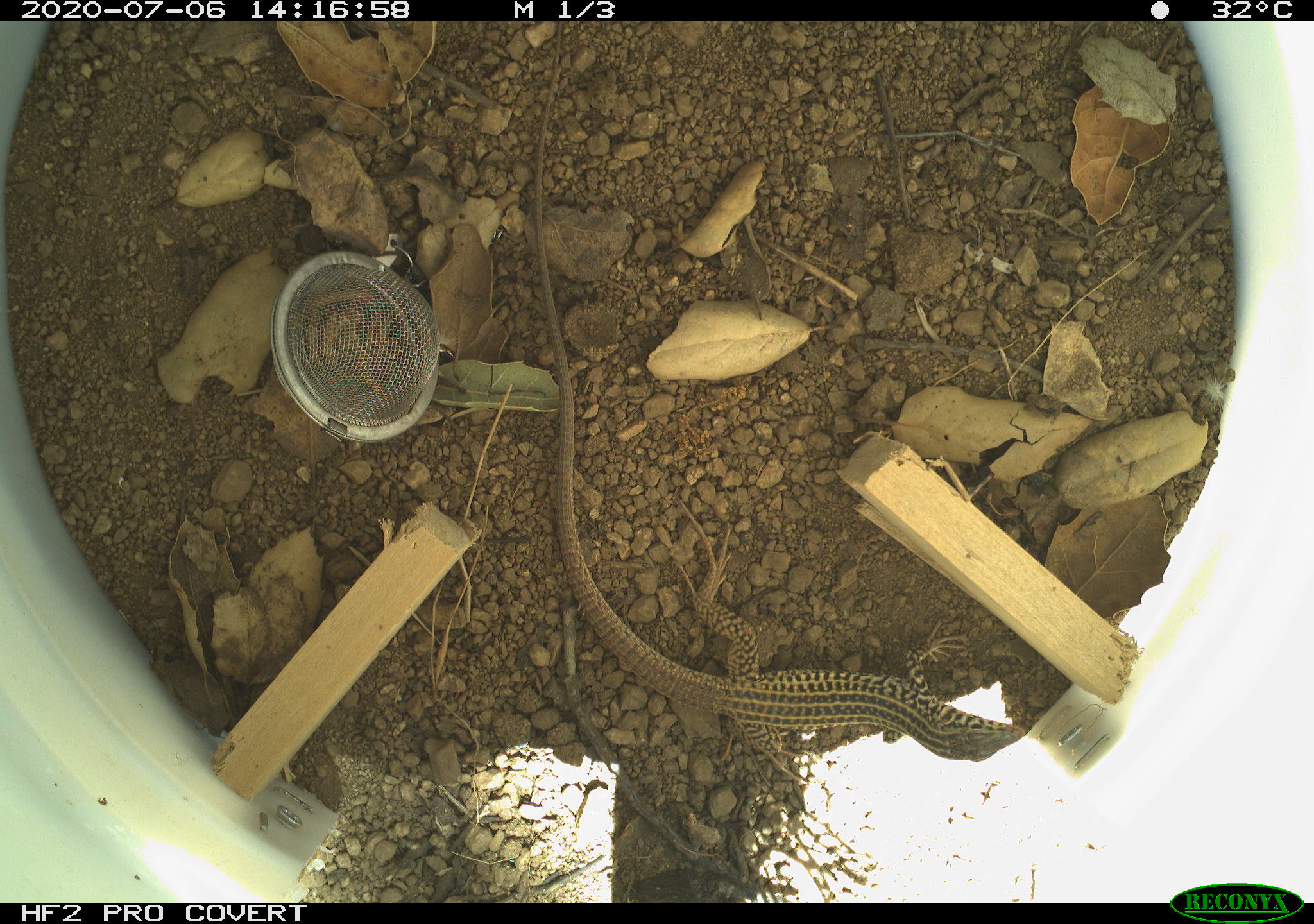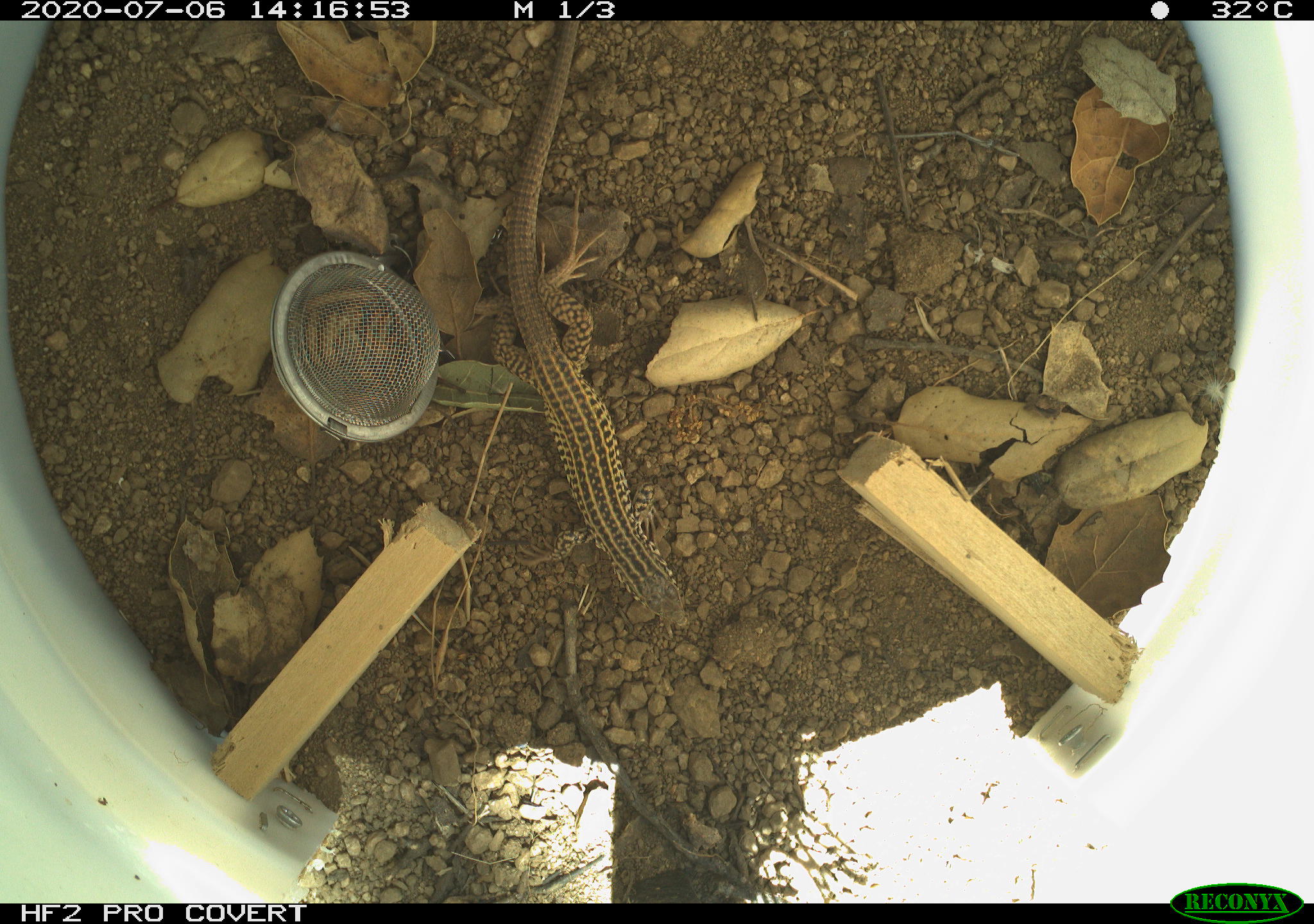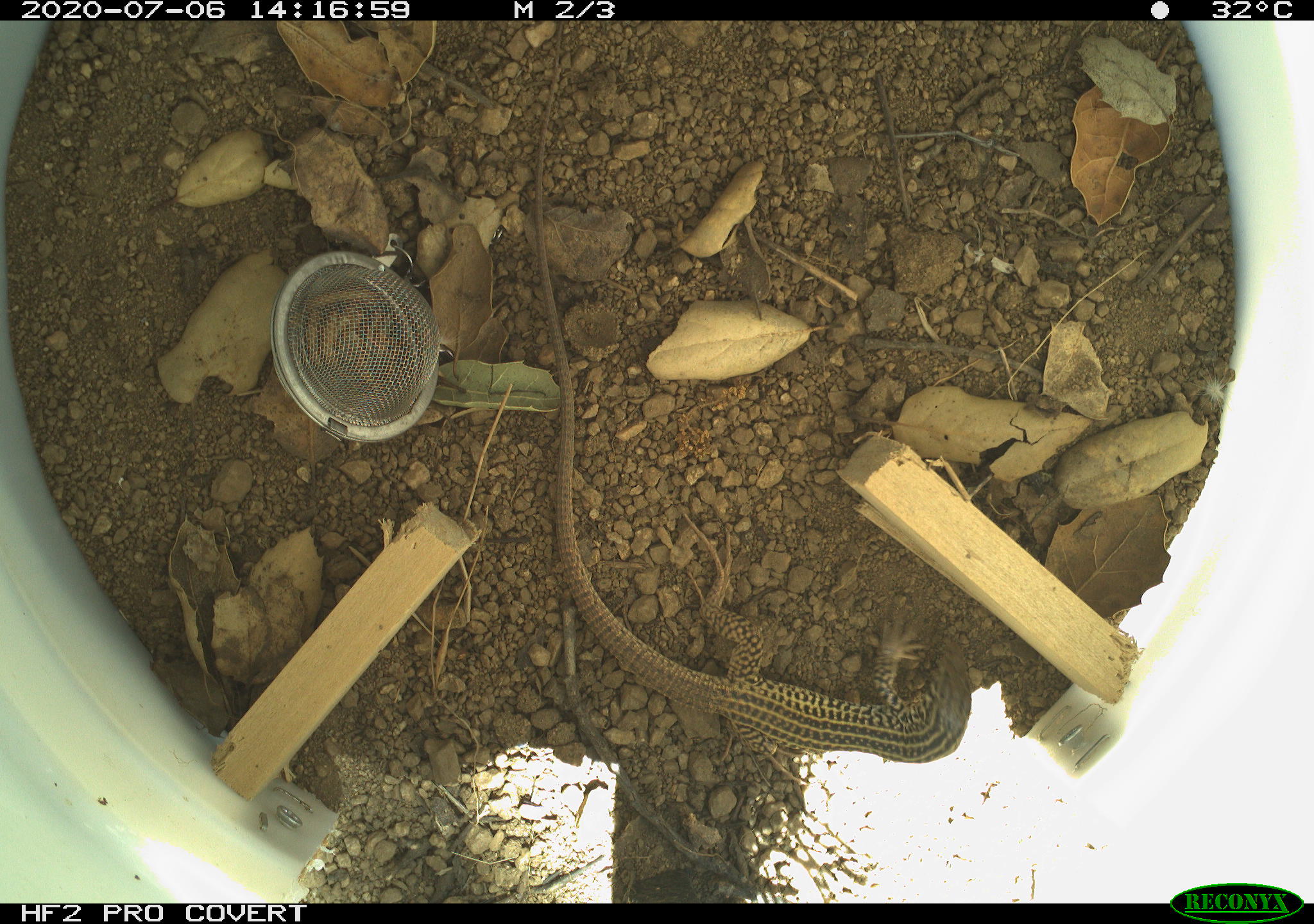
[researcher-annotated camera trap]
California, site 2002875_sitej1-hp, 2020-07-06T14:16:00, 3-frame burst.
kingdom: Animalia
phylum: Chordata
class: Reptilia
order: Squamata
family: Teiidae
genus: Aspidoscelis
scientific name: Aspidoscelis tigris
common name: western whiptail